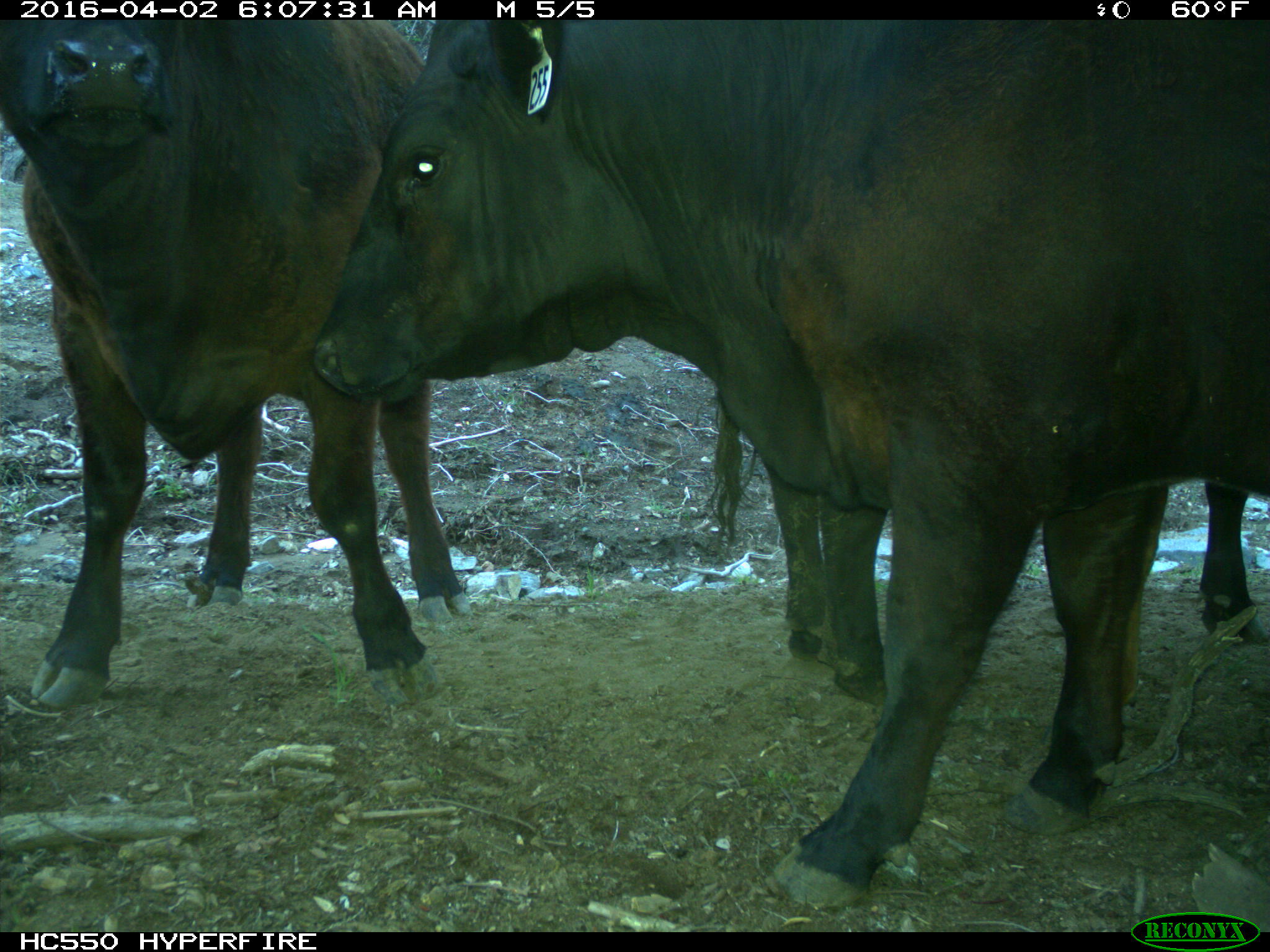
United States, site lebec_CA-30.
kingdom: Animalia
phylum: Chordata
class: Mammalia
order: Artiodactyla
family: Bovidae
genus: Bos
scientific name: Bos taurus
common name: domestic cow